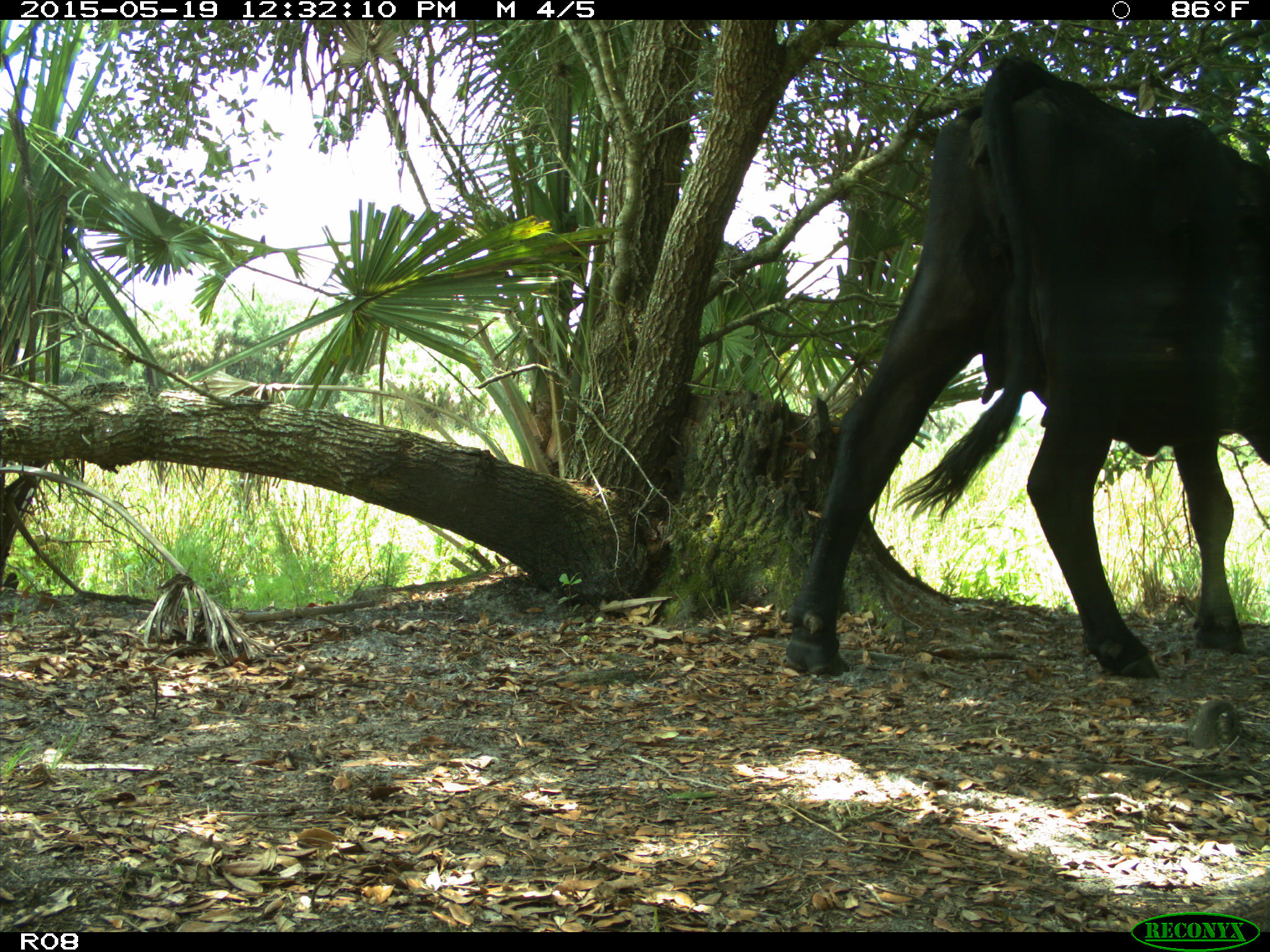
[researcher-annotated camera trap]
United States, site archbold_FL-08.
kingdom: Animalia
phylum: Chordata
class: Mammalia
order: Artiodactyla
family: Bovidae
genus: Bos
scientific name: Bos taurus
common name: domestic cow